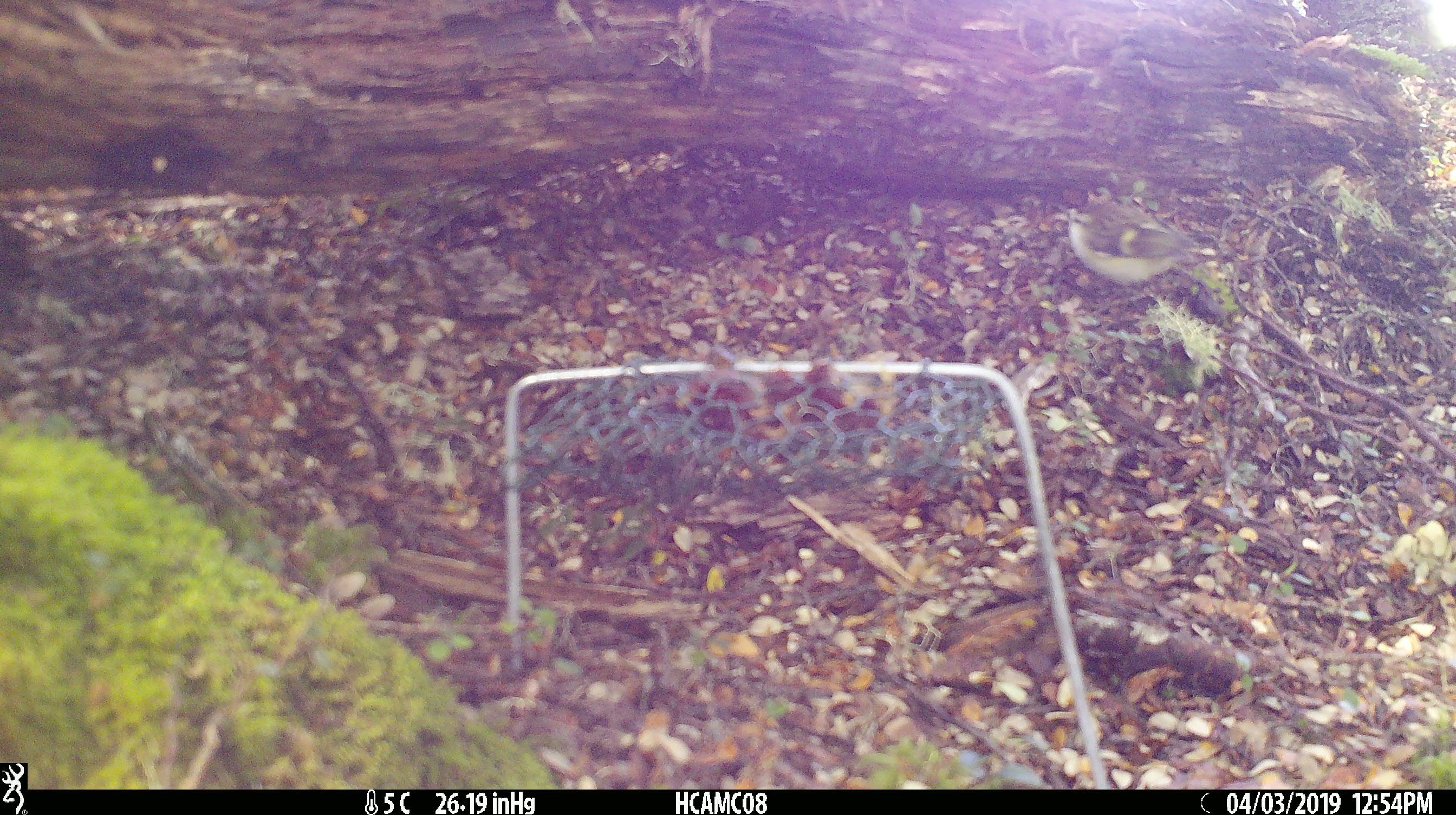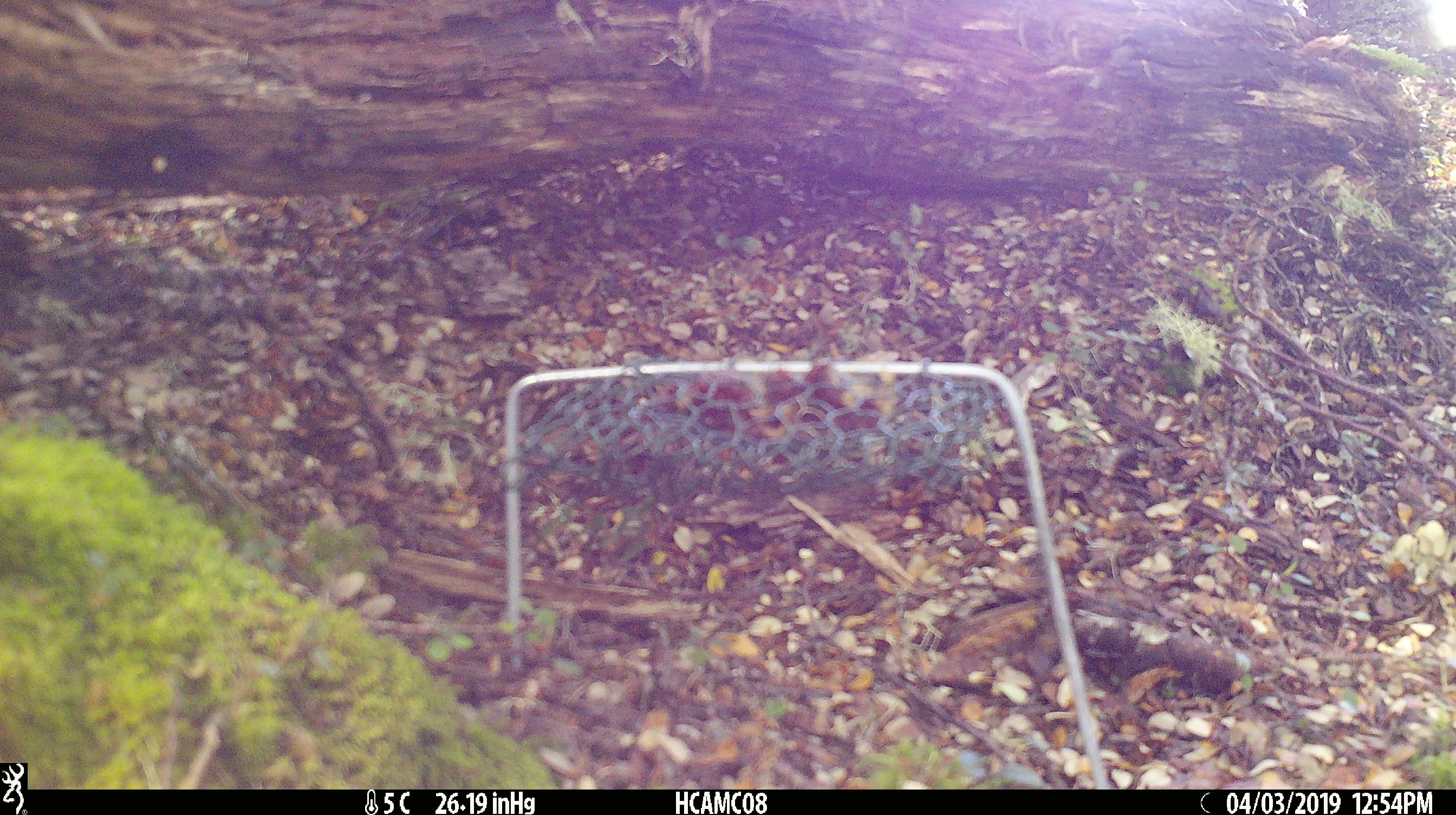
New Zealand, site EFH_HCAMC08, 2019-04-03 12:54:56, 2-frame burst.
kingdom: Animalia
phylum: Chordata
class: Aves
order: Passeriformes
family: Acanthisittidae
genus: Acanthisitta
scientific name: Acanthisitta chloris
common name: rifleman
Rifleman (Acanthisitta chloris).